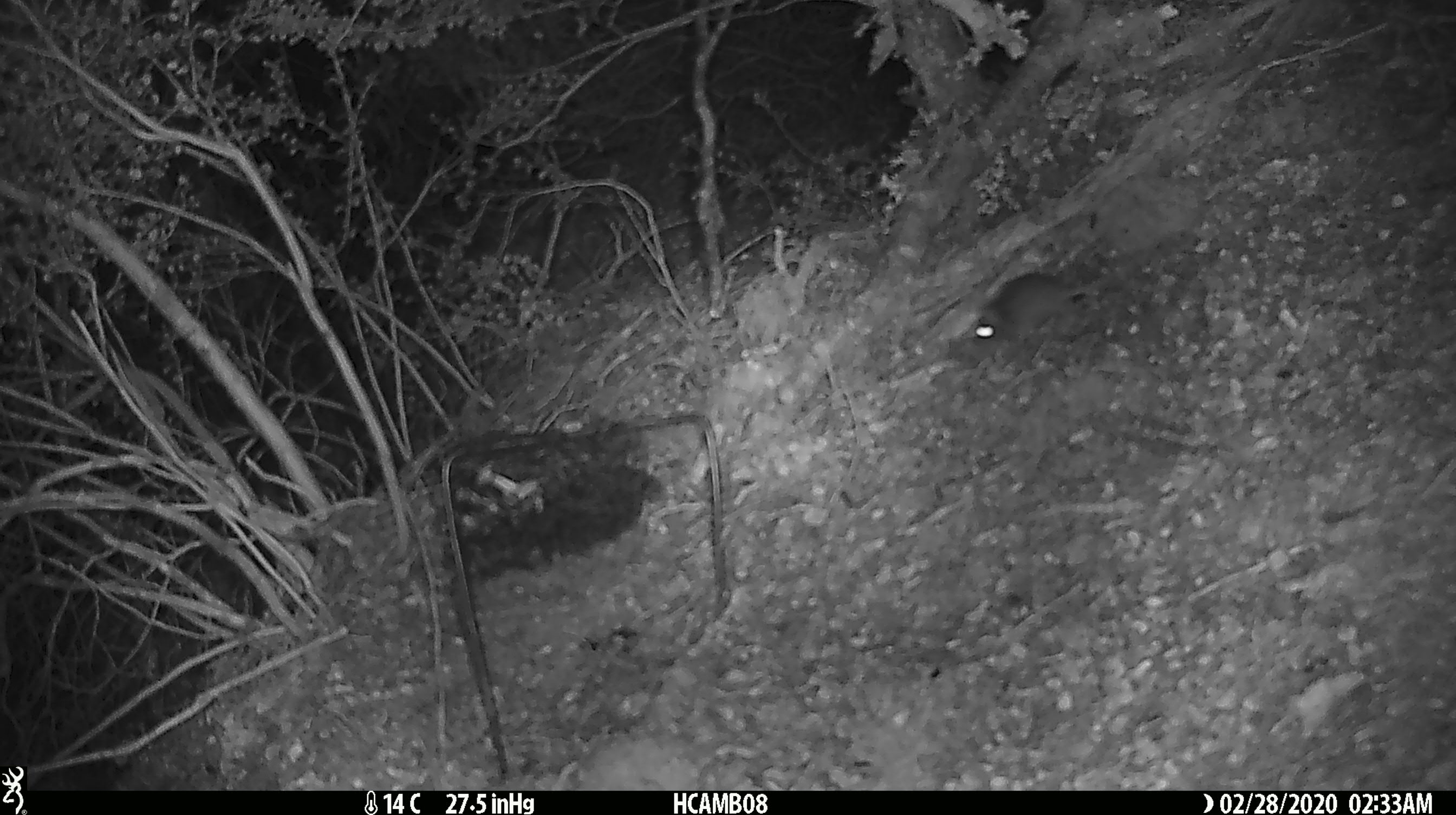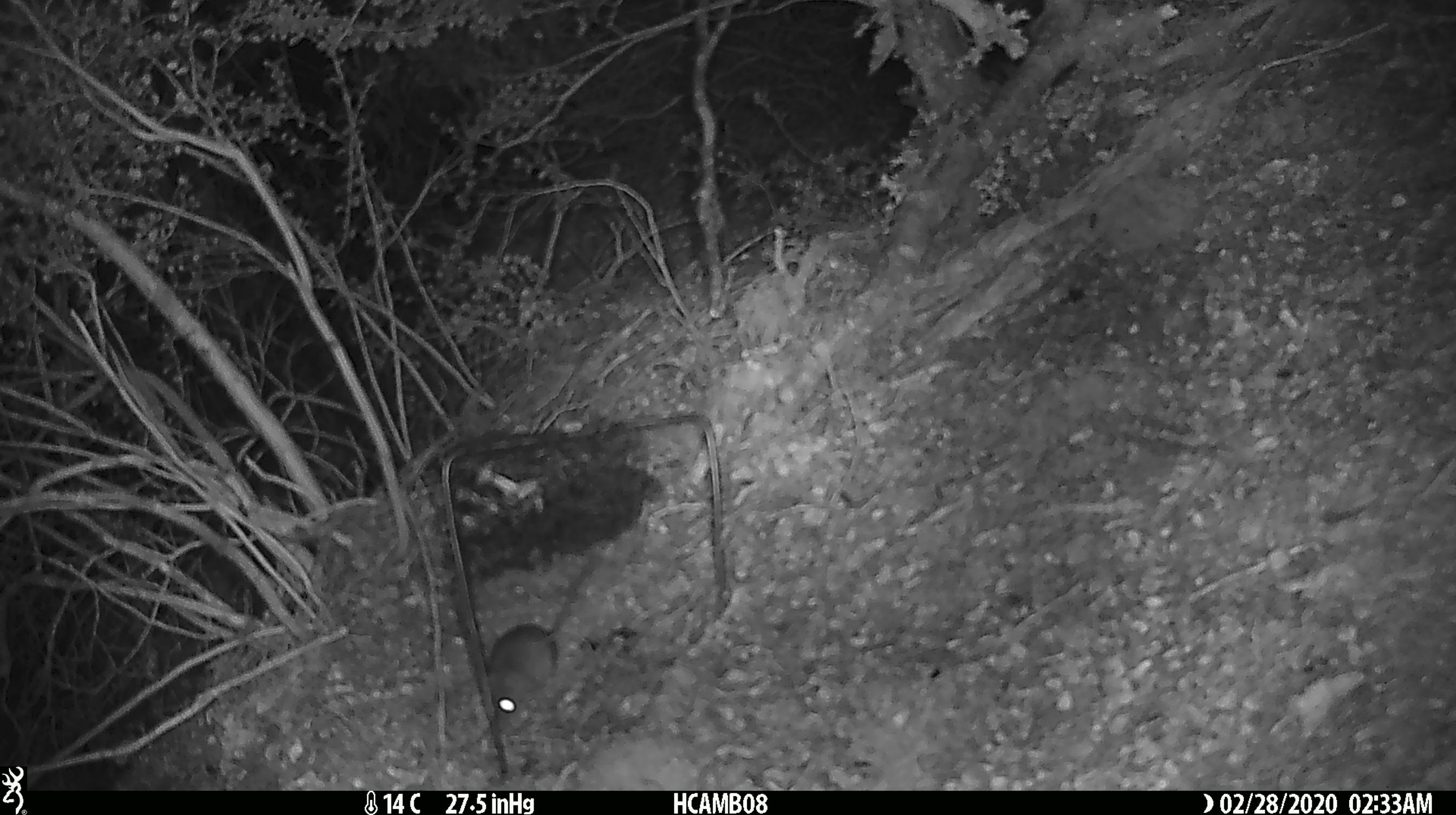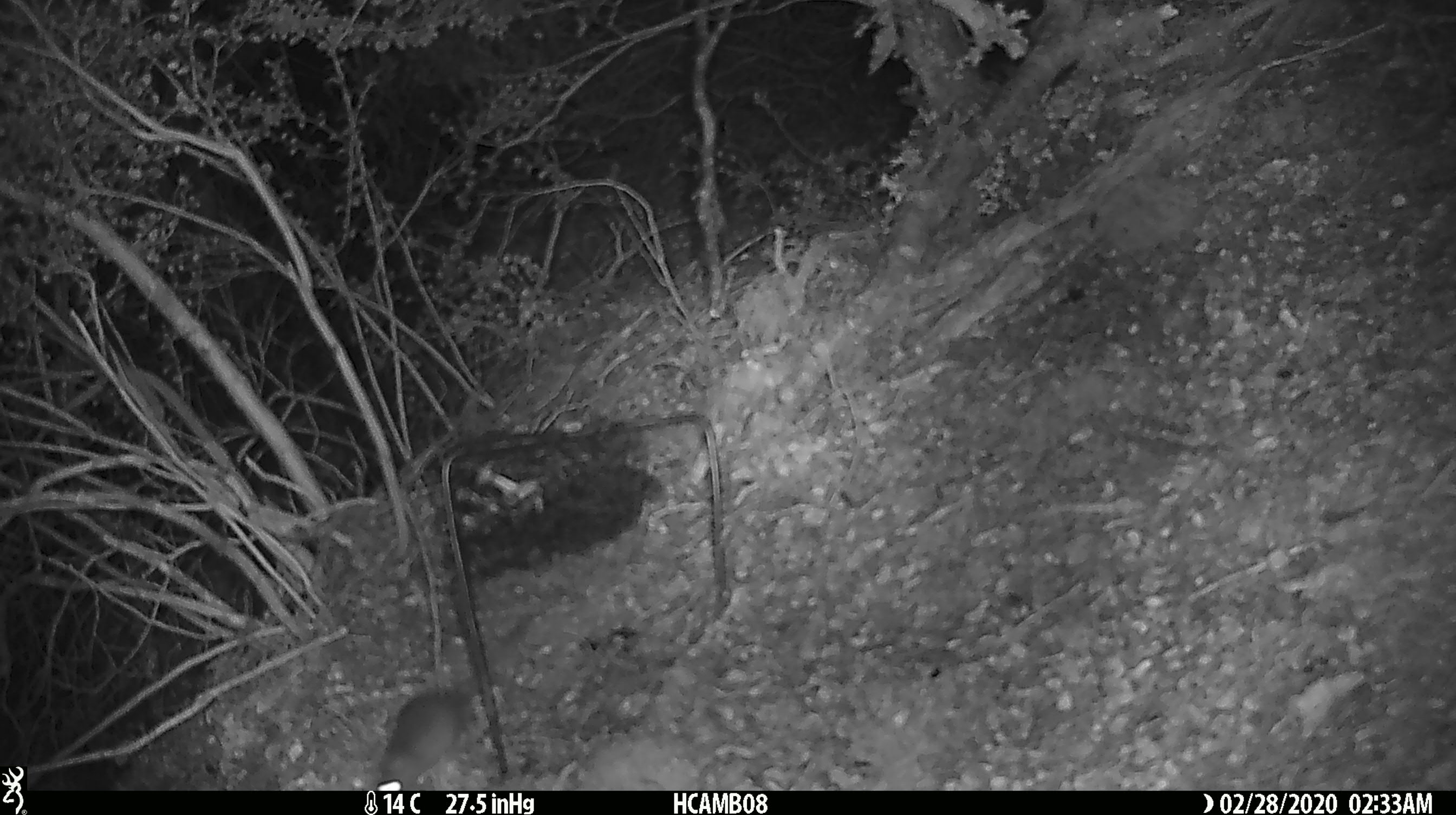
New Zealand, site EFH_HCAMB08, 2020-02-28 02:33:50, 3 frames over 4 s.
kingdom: Animalia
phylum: Chordata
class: Mammalia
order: Rodentia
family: Muridae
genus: Mus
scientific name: Mus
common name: mouse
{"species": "mouse (Mus)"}